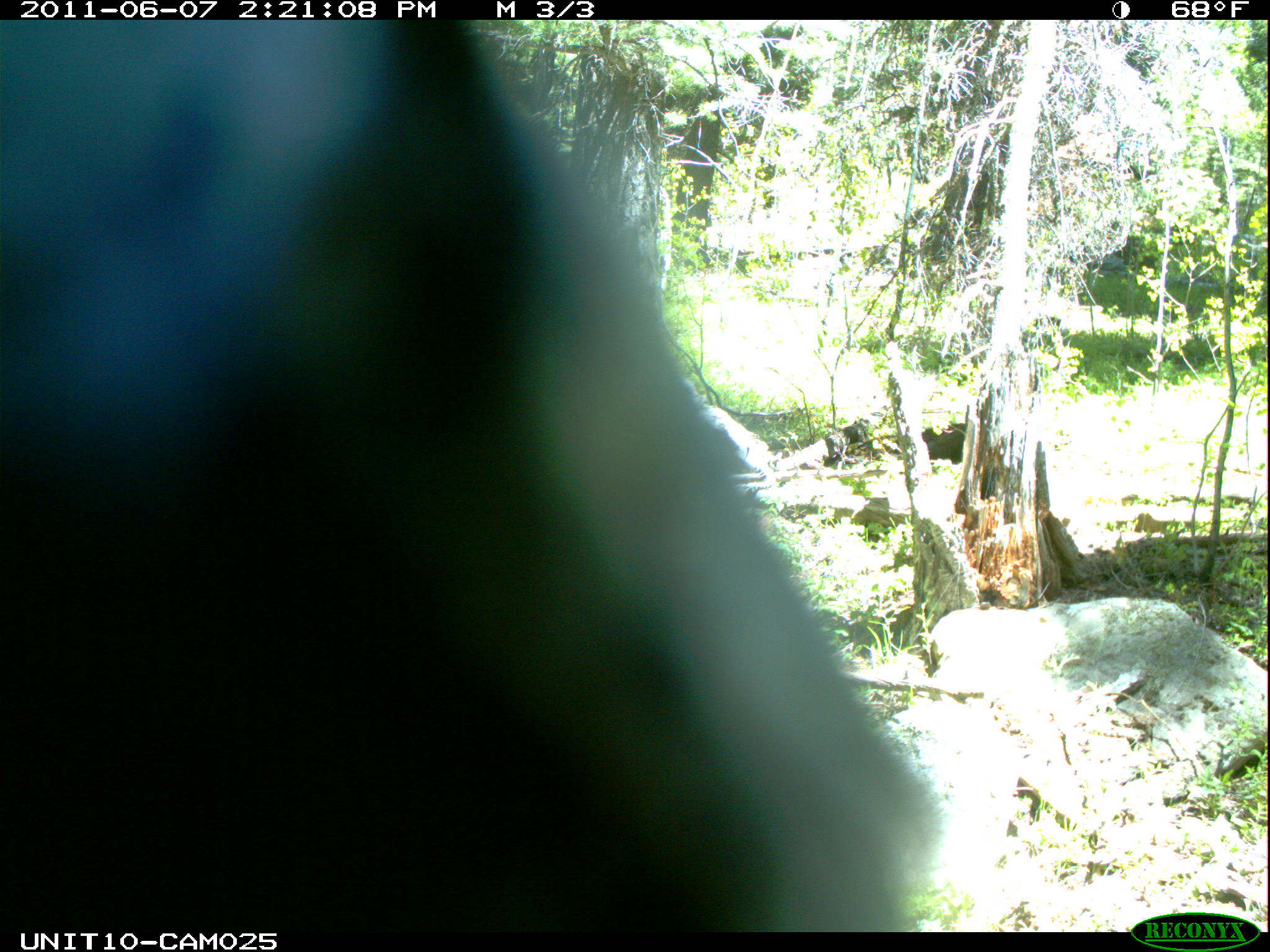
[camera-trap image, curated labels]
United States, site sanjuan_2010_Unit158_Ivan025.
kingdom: Animalia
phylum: Chordata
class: Aves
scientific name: Aves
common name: birds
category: unidentified bird